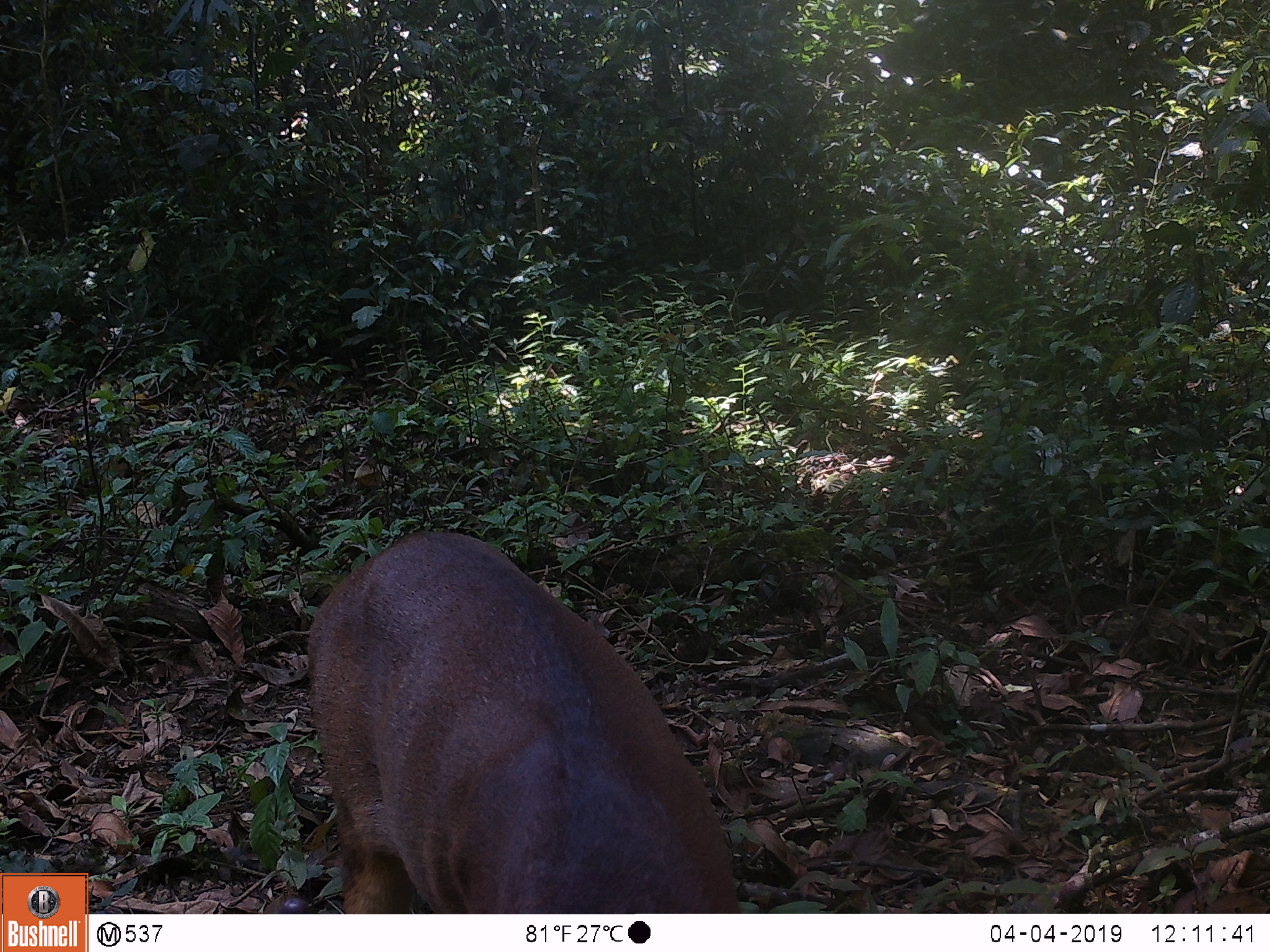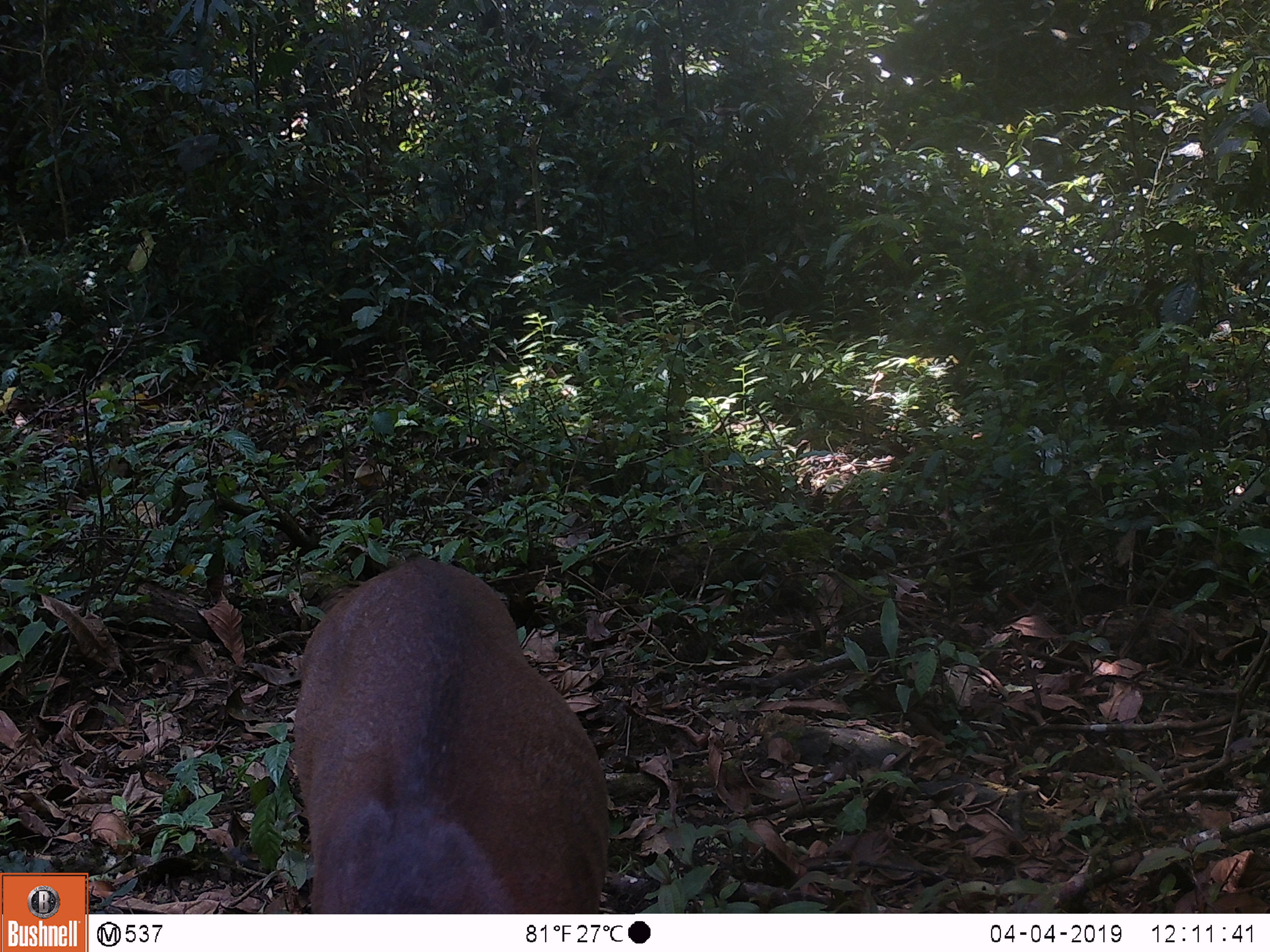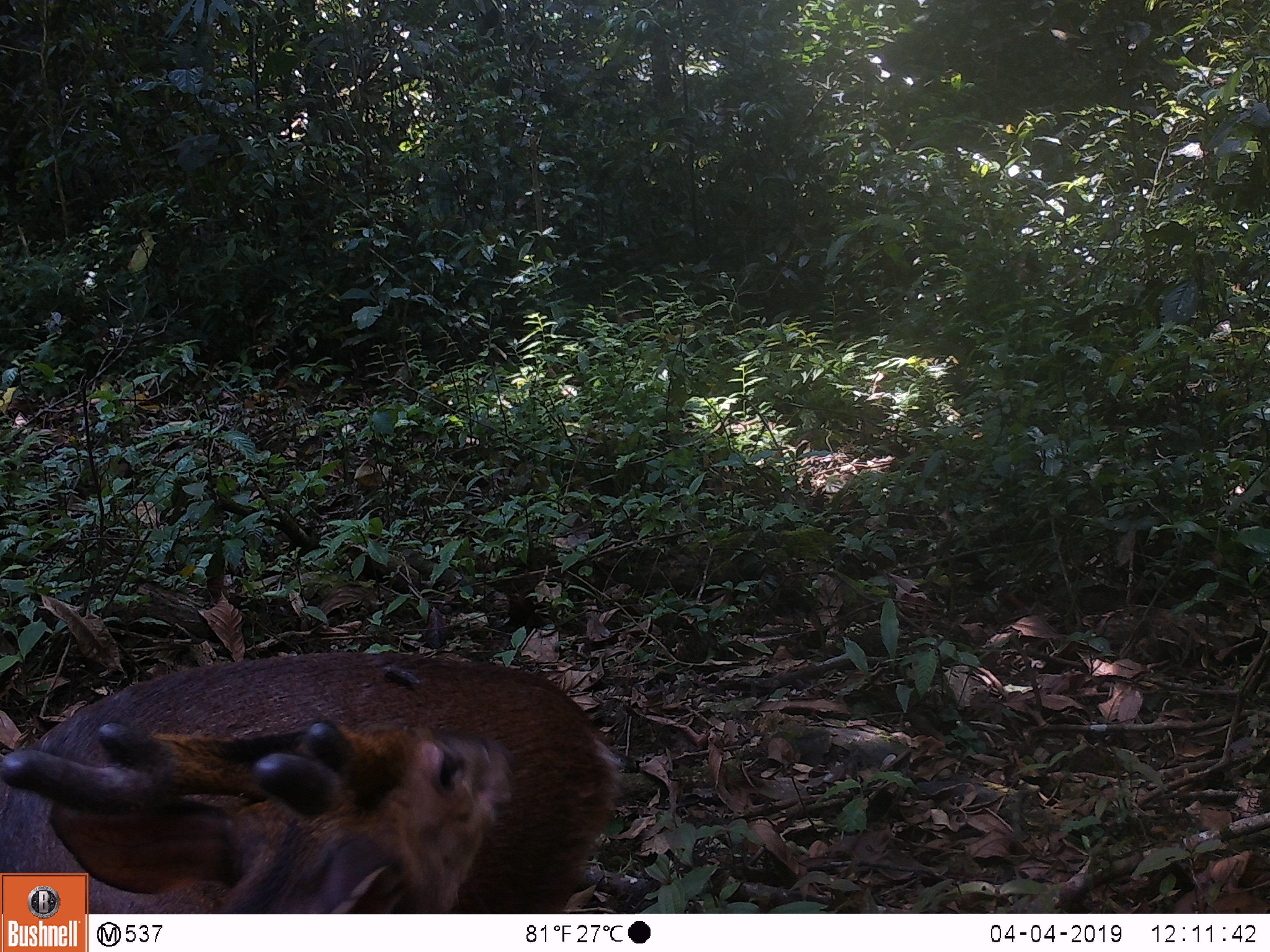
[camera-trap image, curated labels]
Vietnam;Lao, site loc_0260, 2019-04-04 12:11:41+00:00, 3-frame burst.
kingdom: Animalia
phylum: Chordata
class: Mammalia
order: Artiodactyla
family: Cervidae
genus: Muntiacus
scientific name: Muntiacus vuquangensis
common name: large-antlered muntjac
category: large antlered muntjac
Large antlered muntjac (large-antlered muntjac) (Muntiacus vuquangensis). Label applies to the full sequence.